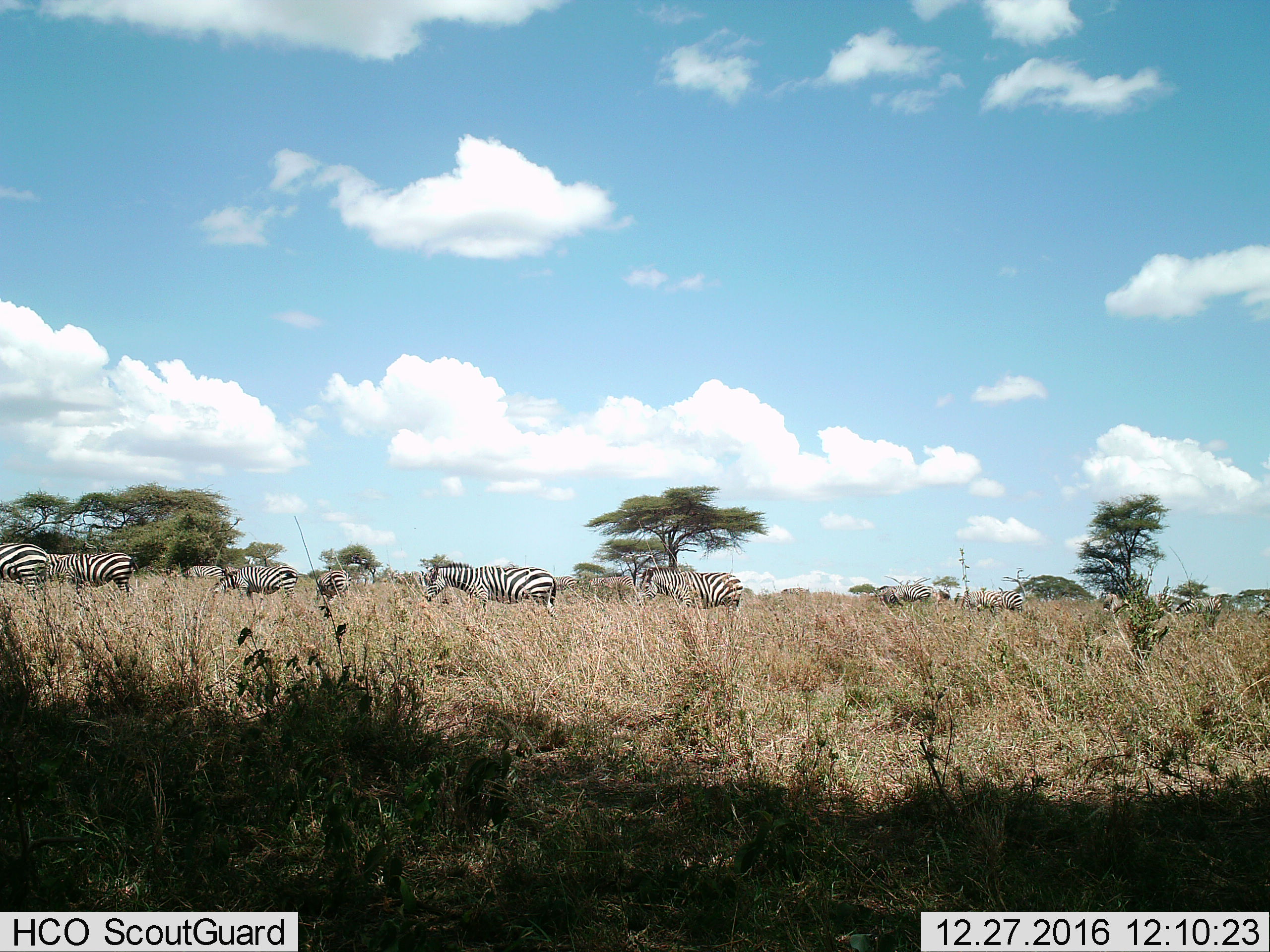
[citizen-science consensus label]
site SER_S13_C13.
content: unidentified animal